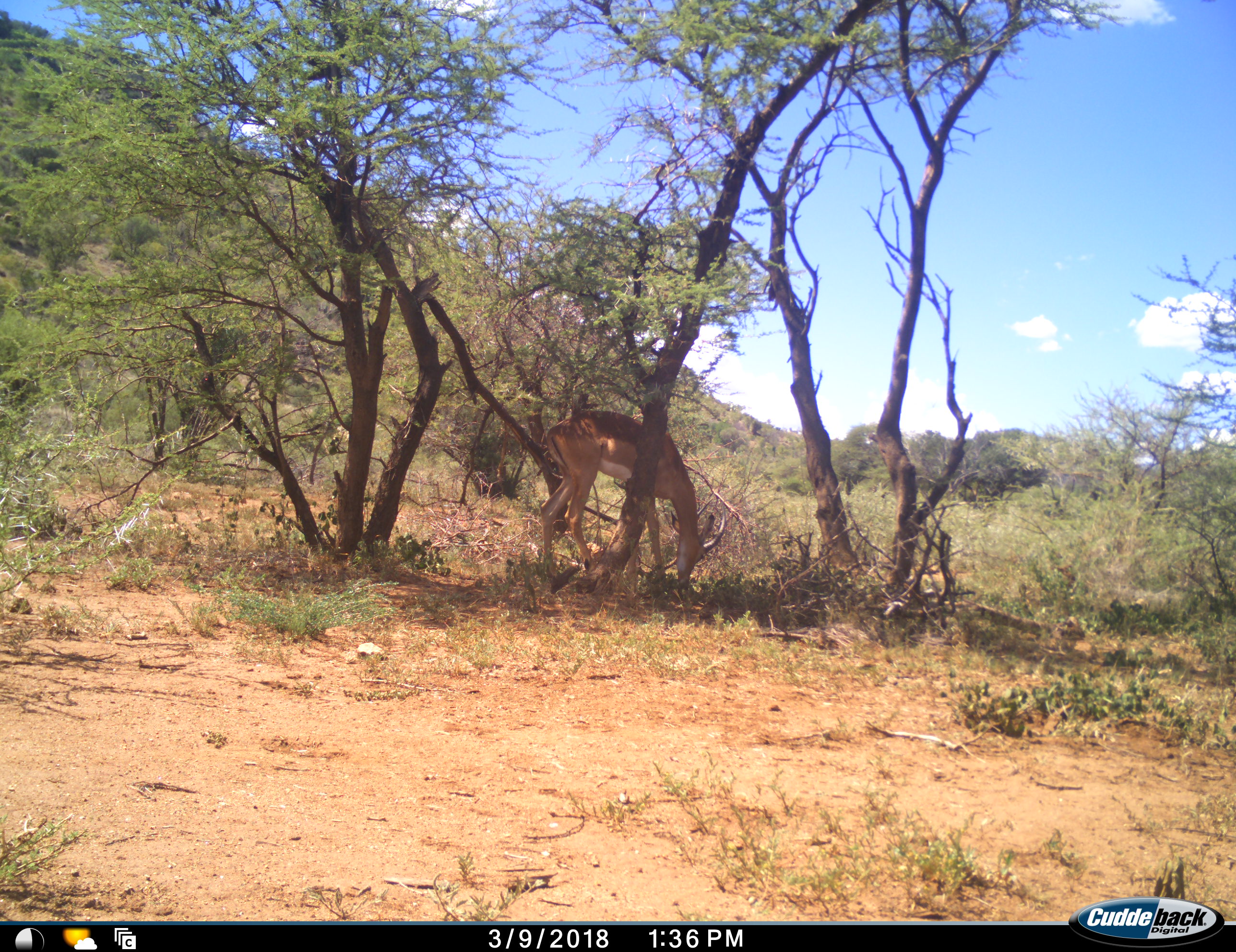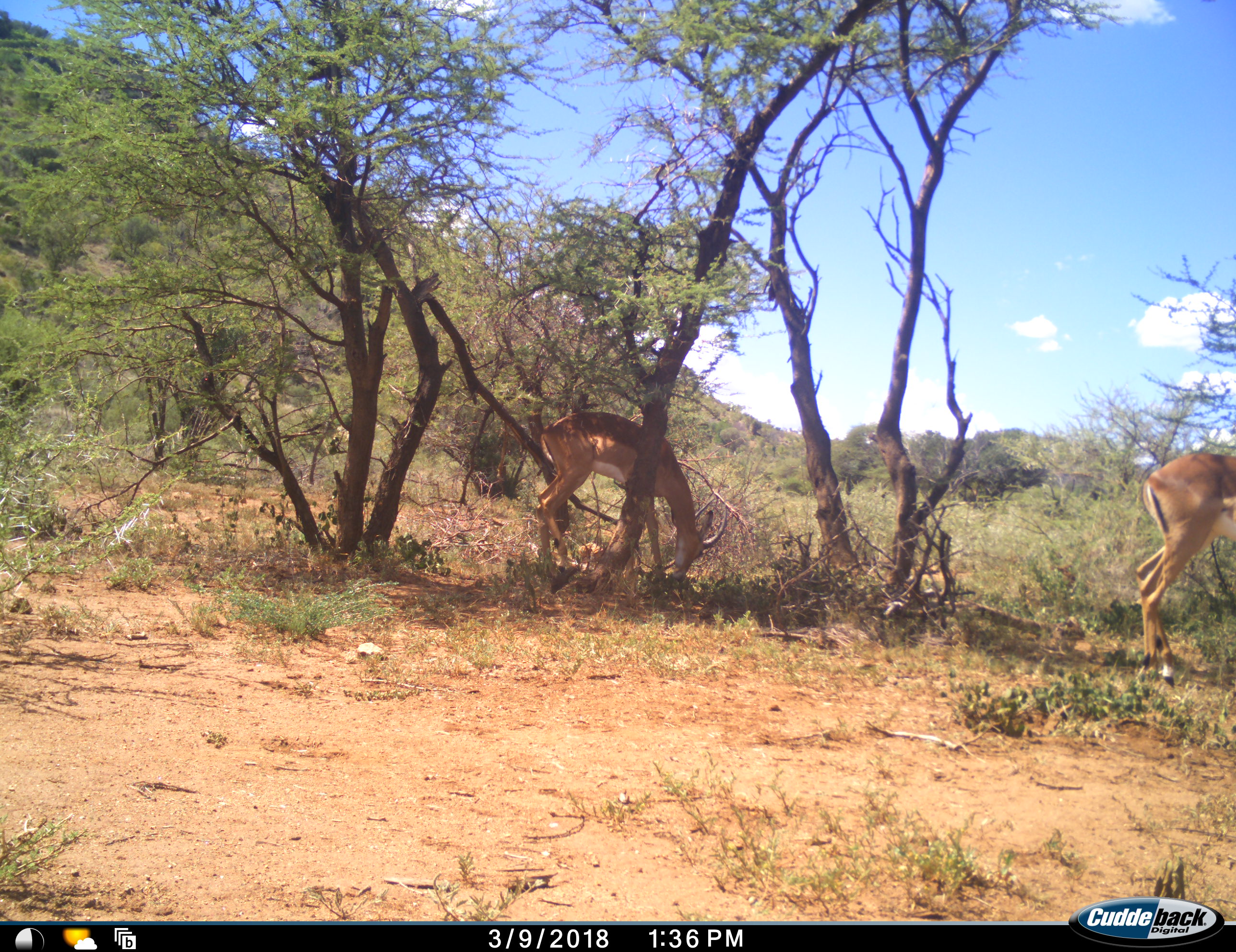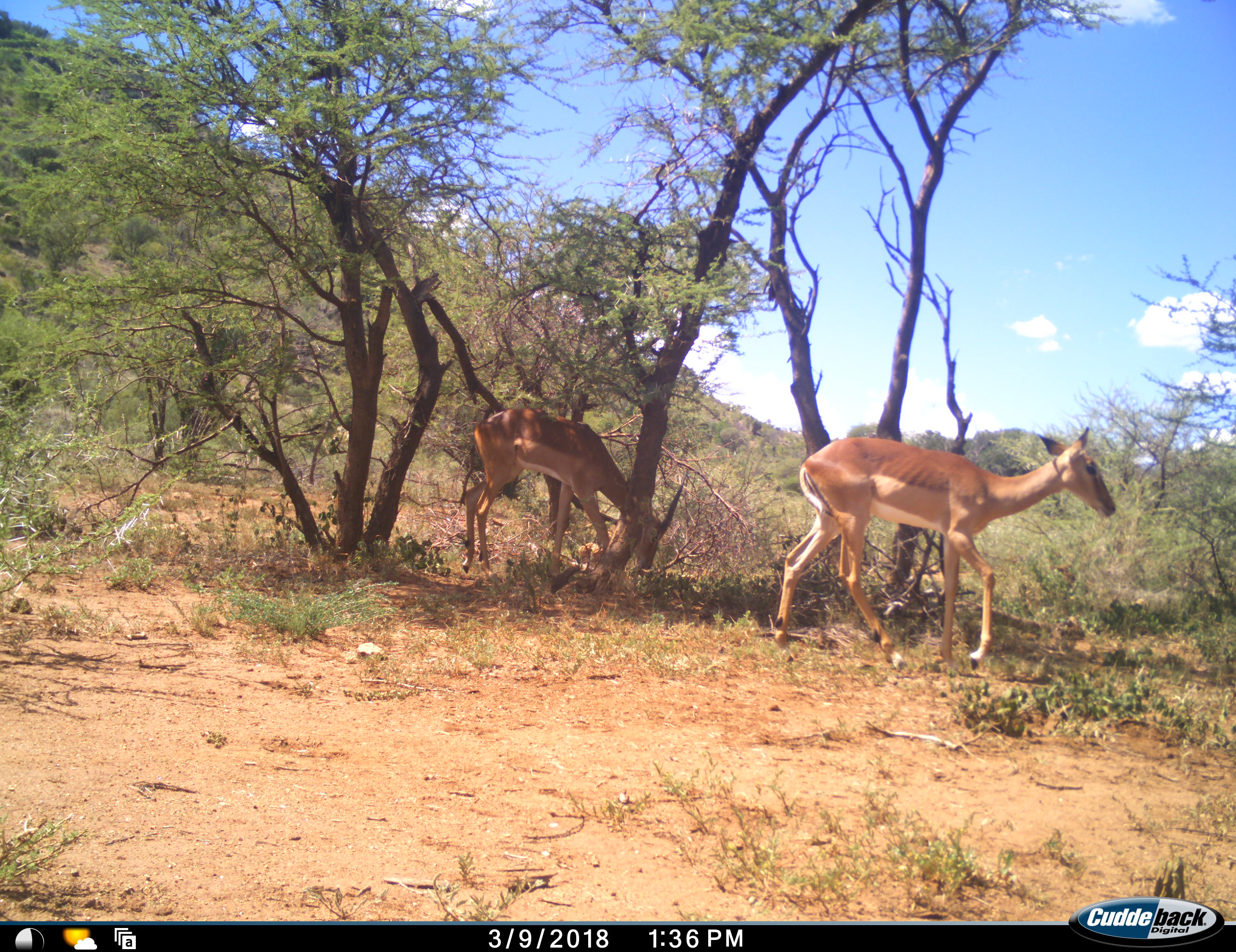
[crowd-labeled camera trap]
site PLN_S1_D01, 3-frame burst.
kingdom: Animalia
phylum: Chordata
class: Mammalia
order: Artiodactyla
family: Bovidae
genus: Aepyceros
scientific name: Aepyceros melampus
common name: impala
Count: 2.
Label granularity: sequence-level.